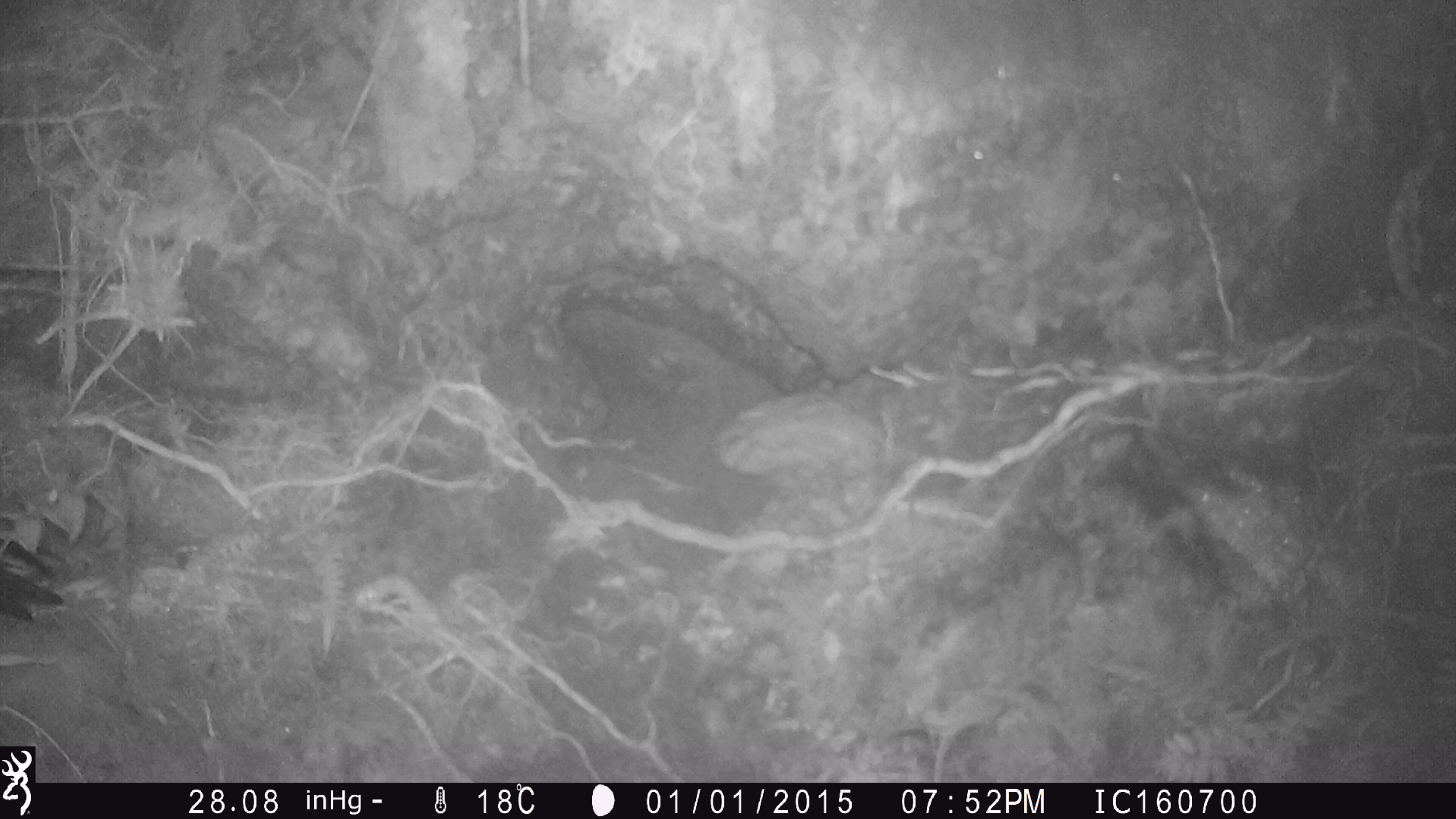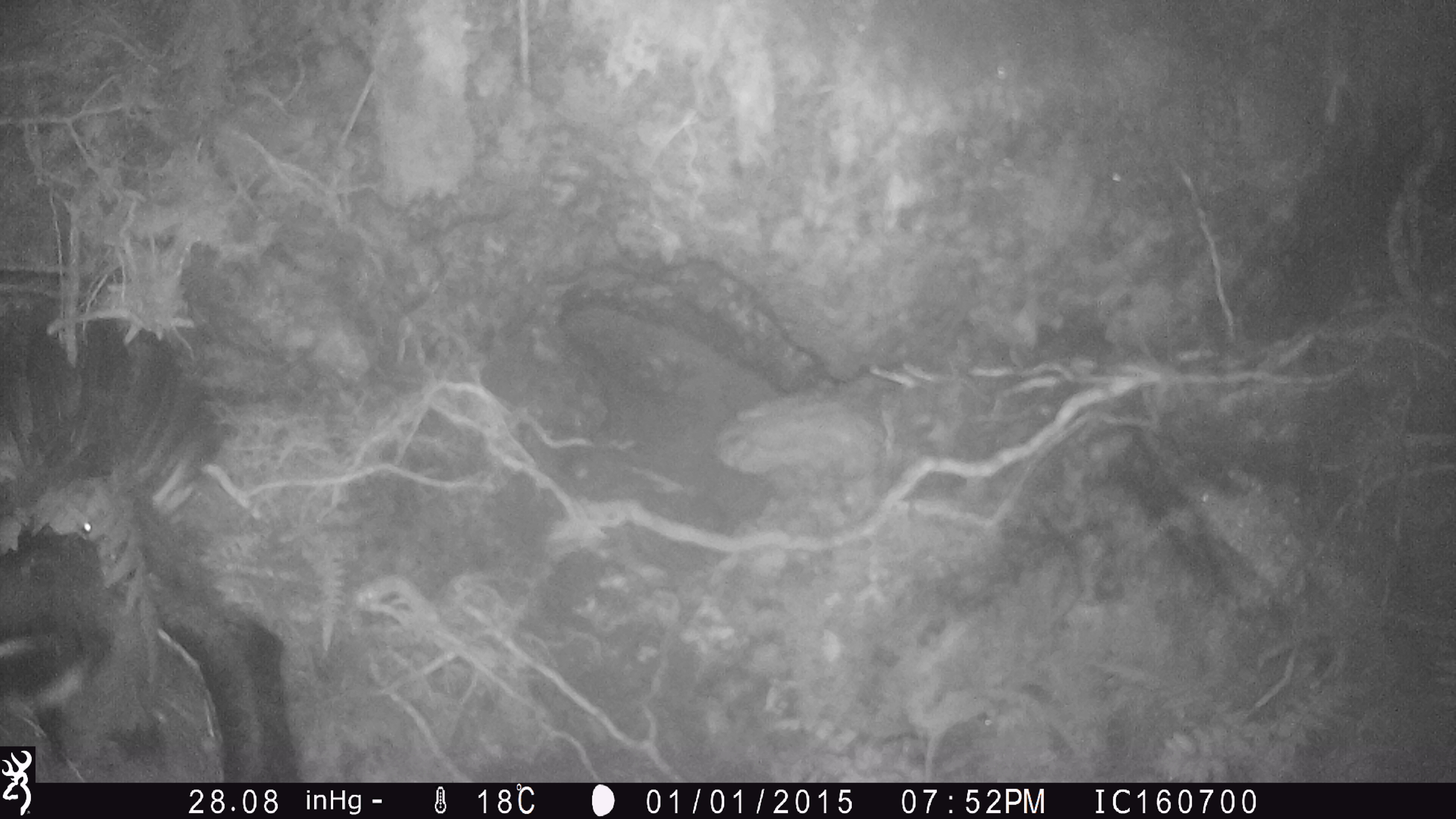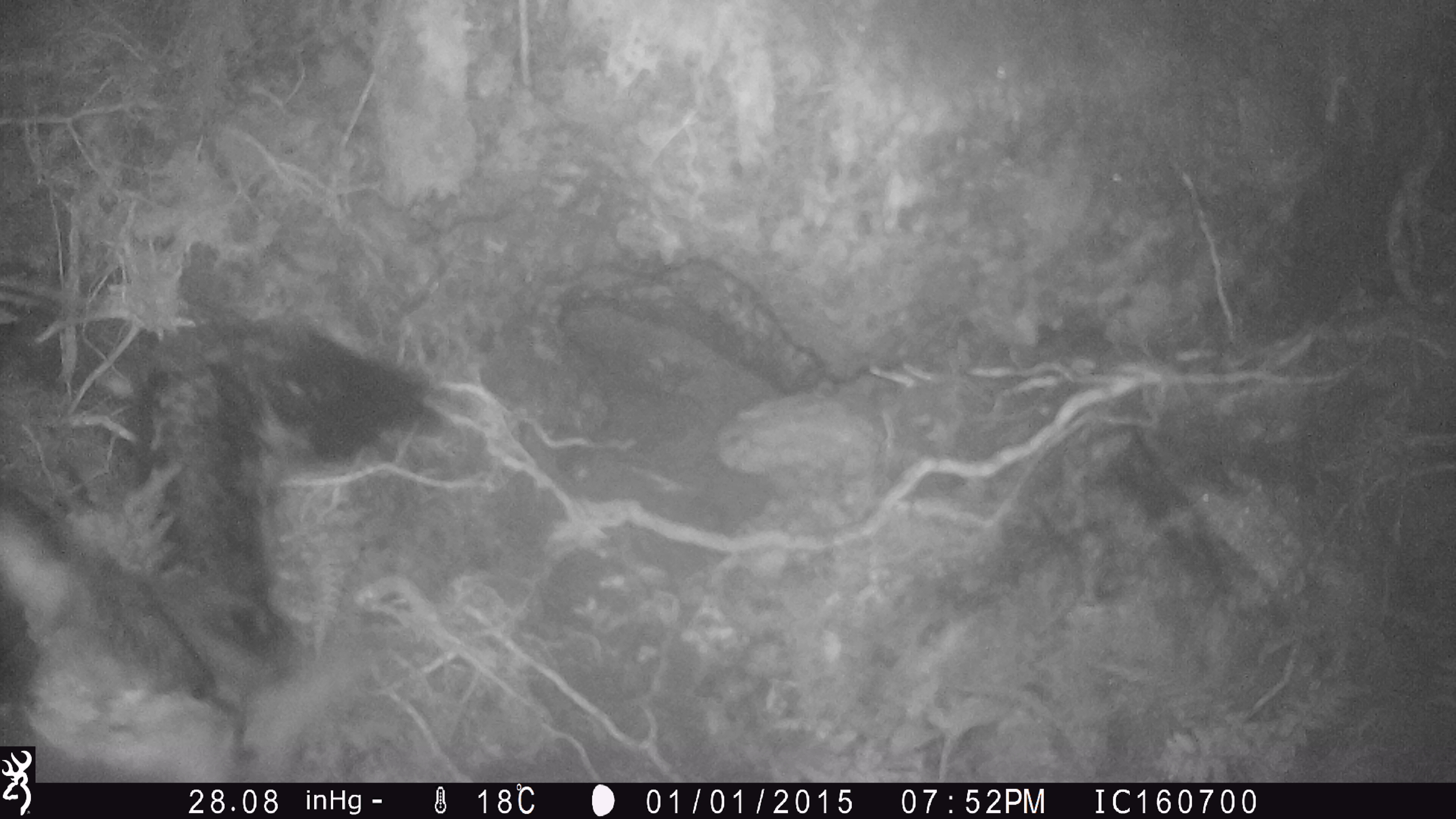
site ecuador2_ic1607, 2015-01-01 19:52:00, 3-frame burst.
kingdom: Animalia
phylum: Chordata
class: Aves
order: Procellariiformes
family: Procellariidae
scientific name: Procellariidae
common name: petrel chick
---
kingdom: Animalia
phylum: Chordata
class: Aves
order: Procellariiformes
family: Procellariidae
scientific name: Procellariidae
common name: petrel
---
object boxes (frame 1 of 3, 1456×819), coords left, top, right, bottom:
petrel chick: 0, 529, 53, 626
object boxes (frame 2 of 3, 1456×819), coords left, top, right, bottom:
petrel chick: 0, 305, 308, 781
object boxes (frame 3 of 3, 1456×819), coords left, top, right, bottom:
petrel: 4, 290, 458, 743